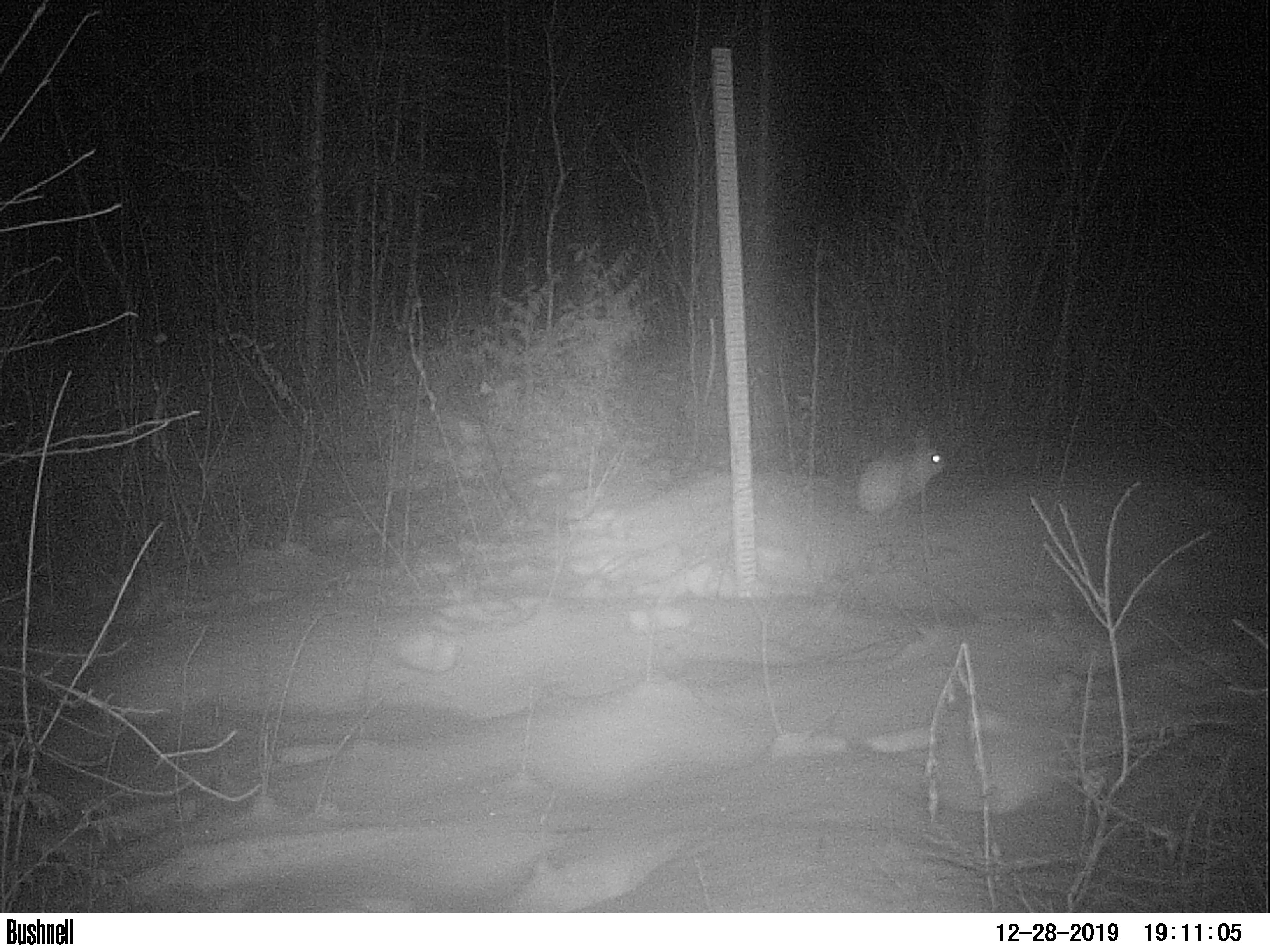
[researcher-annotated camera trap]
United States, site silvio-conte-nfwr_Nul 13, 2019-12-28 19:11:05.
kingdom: Animalia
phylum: Chordata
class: Mammalia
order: Lagomorpha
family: Leporidae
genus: Lepus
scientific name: Lepus americanus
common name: snowshoe hare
Snowshoe hare (Lepus americanus).